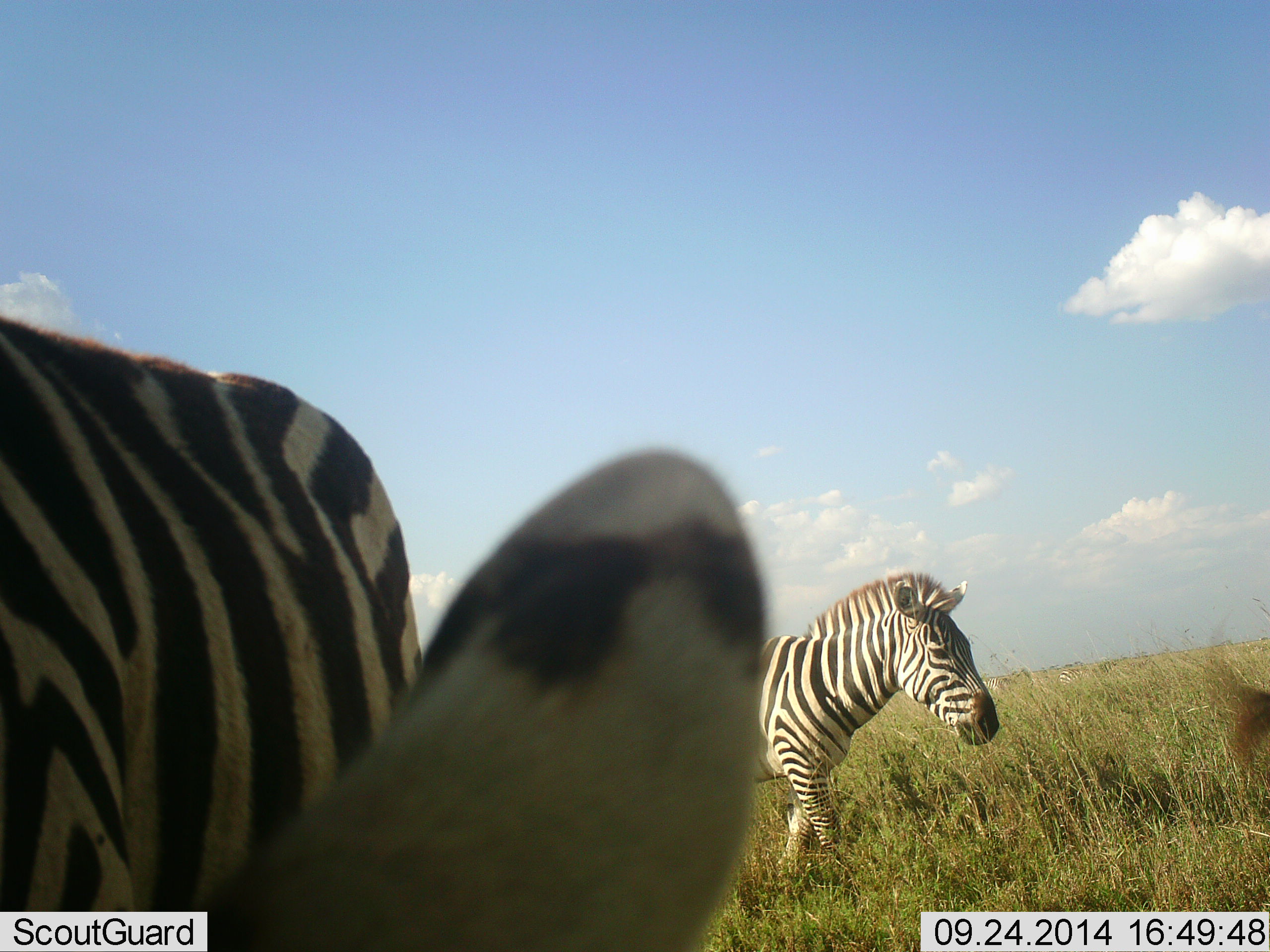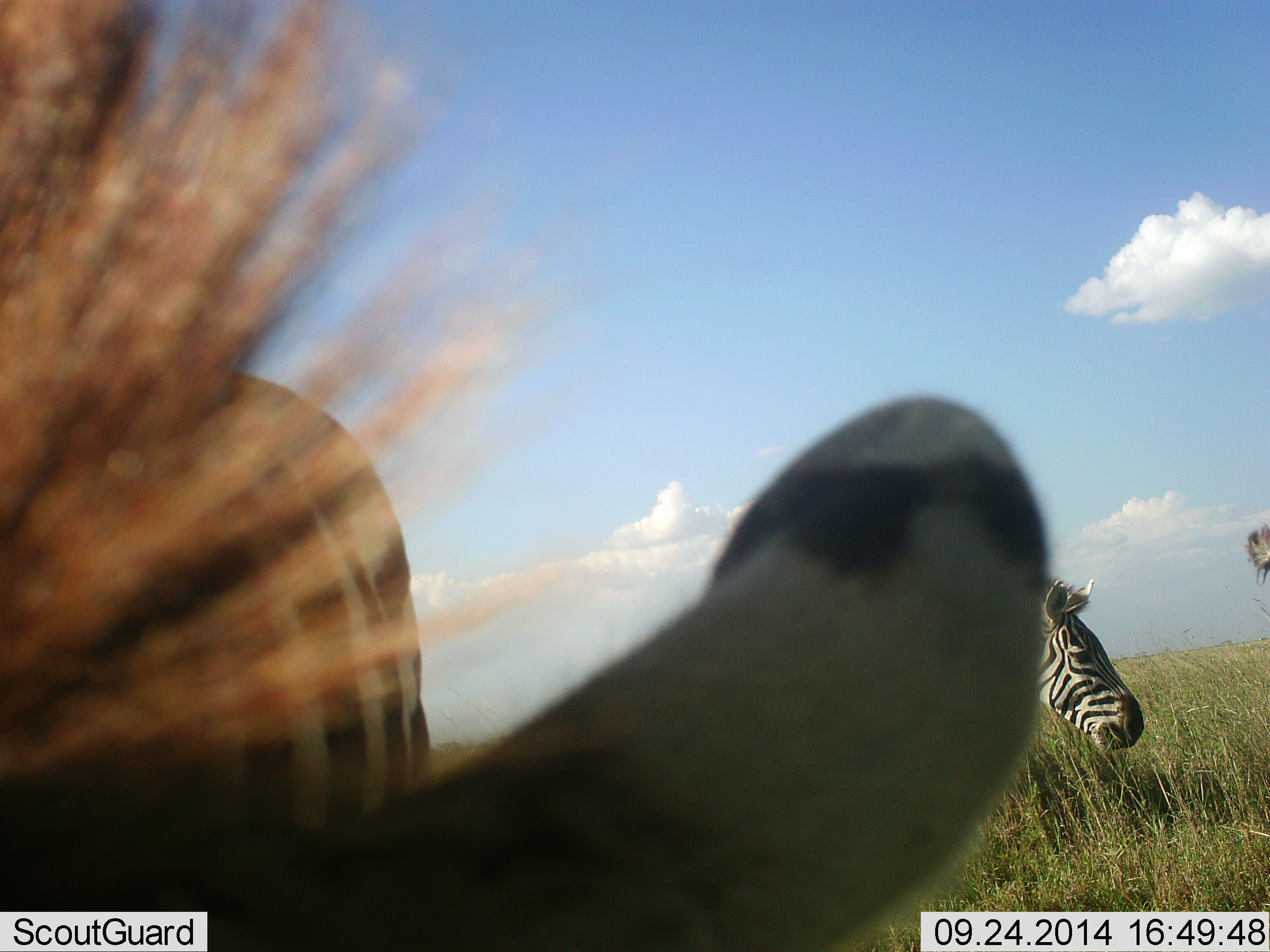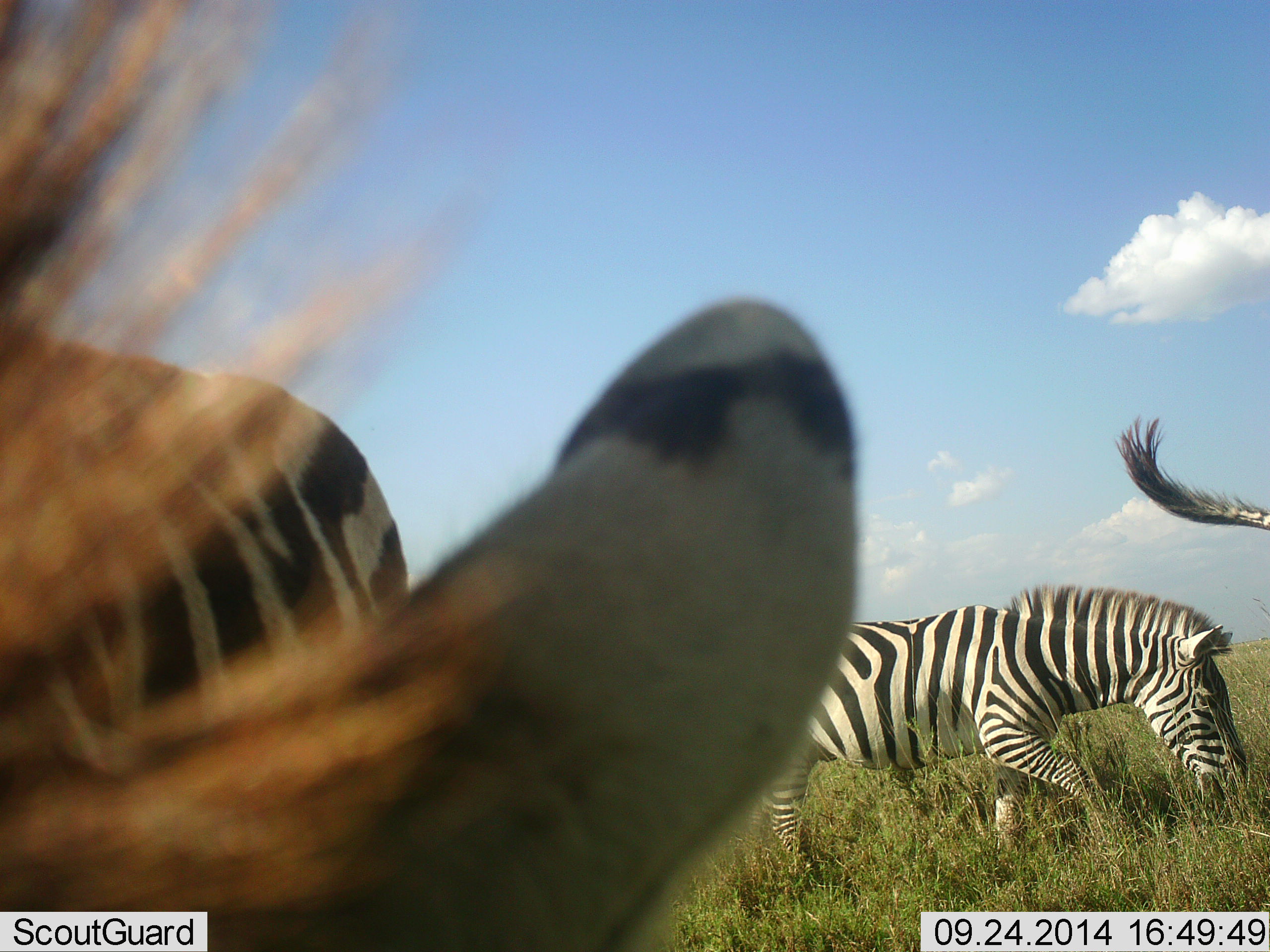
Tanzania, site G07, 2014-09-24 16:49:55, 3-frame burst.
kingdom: Animalia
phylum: Chordata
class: Mammalia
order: Perissodactyla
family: Equidae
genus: Equus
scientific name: Equus quagga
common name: plains zebra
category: zebra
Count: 3.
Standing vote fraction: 30%.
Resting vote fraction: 0%.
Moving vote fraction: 70%.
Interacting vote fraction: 10%.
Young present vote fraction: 0%.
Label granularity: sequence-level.